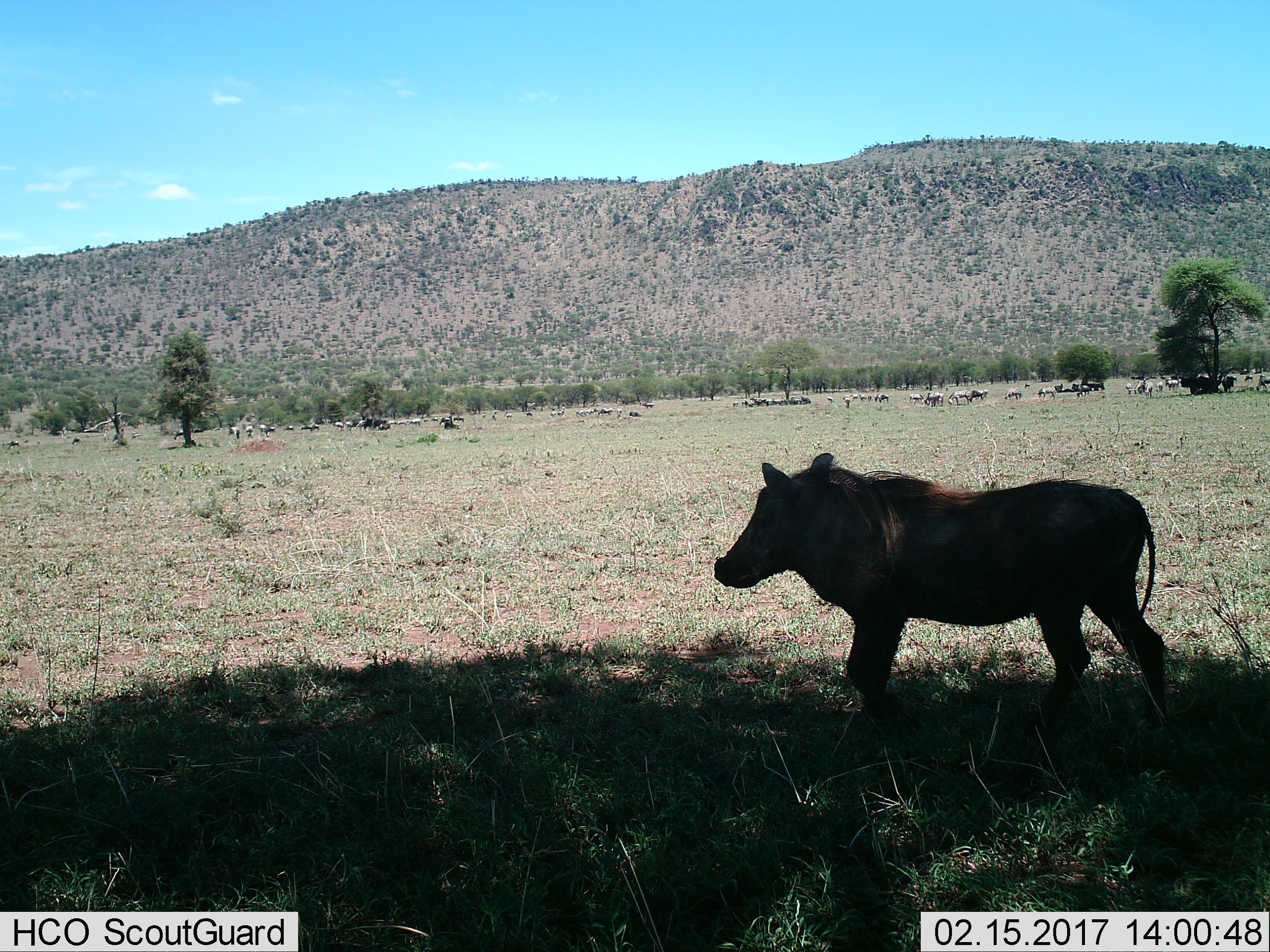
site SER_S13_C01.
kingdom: Animalia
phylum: Chordata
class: Mammalia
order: Artiodactyla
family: Suidae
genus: Phacochoerus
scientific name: Phacochoerus africanus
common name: warthog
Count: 1.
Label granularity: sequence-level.